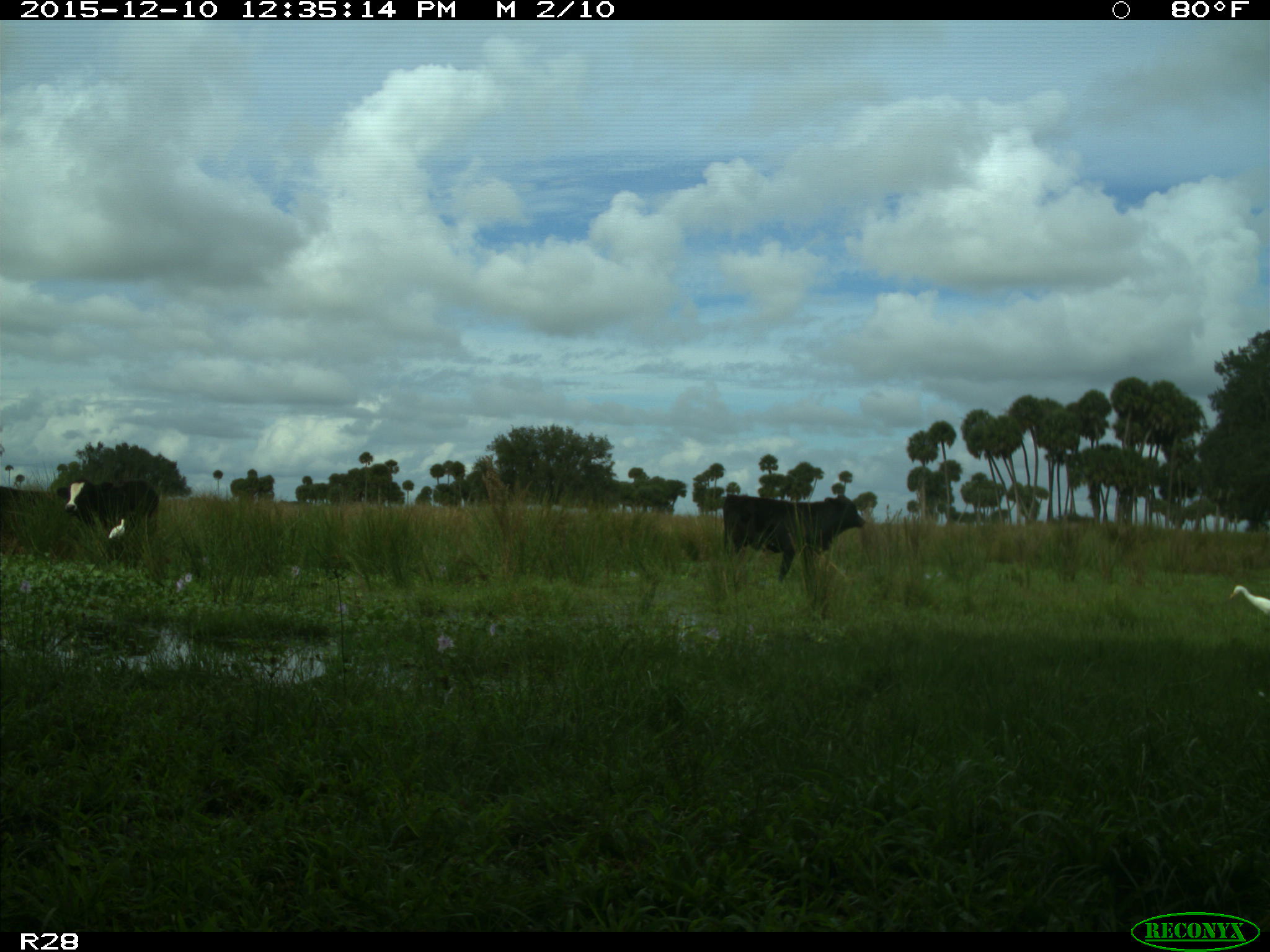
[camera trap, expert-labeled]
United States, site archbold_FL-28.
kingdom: Animalia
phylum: Chordata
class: Mammalia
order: Artiodactyla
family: Bovidae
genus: Bos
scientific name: Bos taurus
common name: domestic cow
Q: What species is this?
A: Bos taurus (domestic cow).